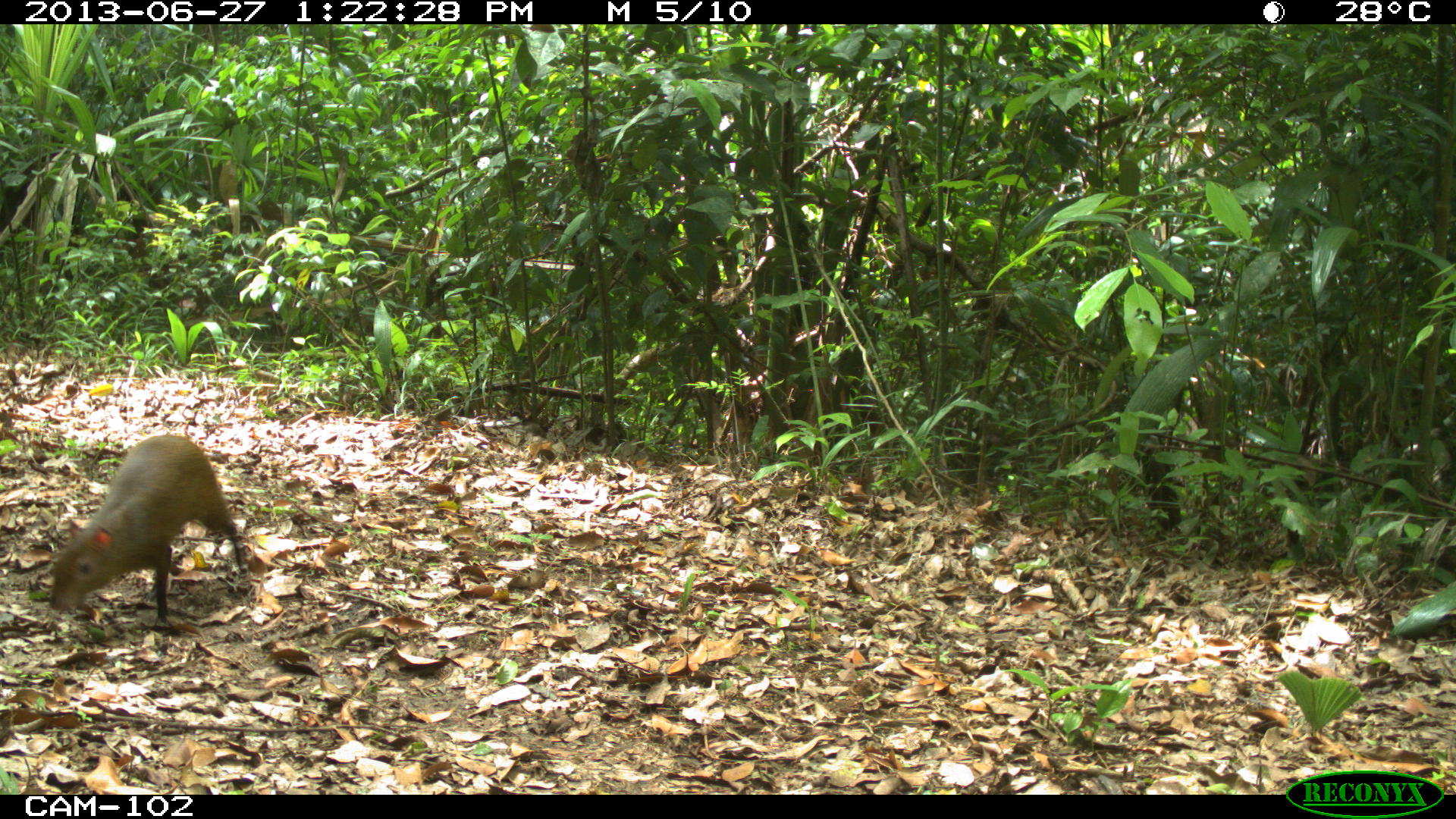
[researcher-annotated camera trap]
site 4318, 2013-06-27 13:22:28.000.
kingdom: Animalia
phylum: Chordata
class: Mammalia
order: Rodentia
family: Dasyproctidae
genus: Dasyprocta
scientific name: Dasyprocta punctata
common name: central american agouti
Dasyprocta punctata (central american agouti), count 1.